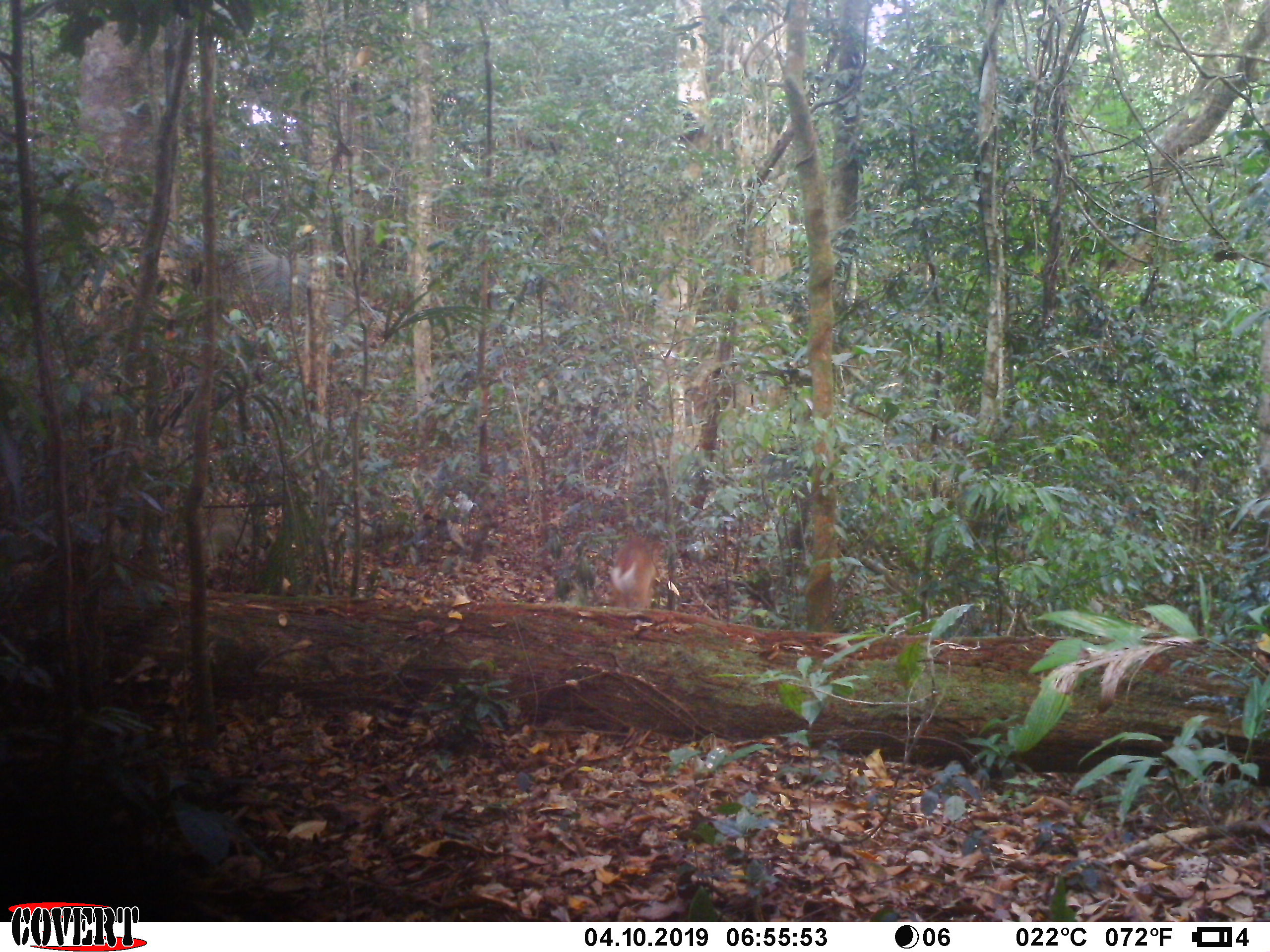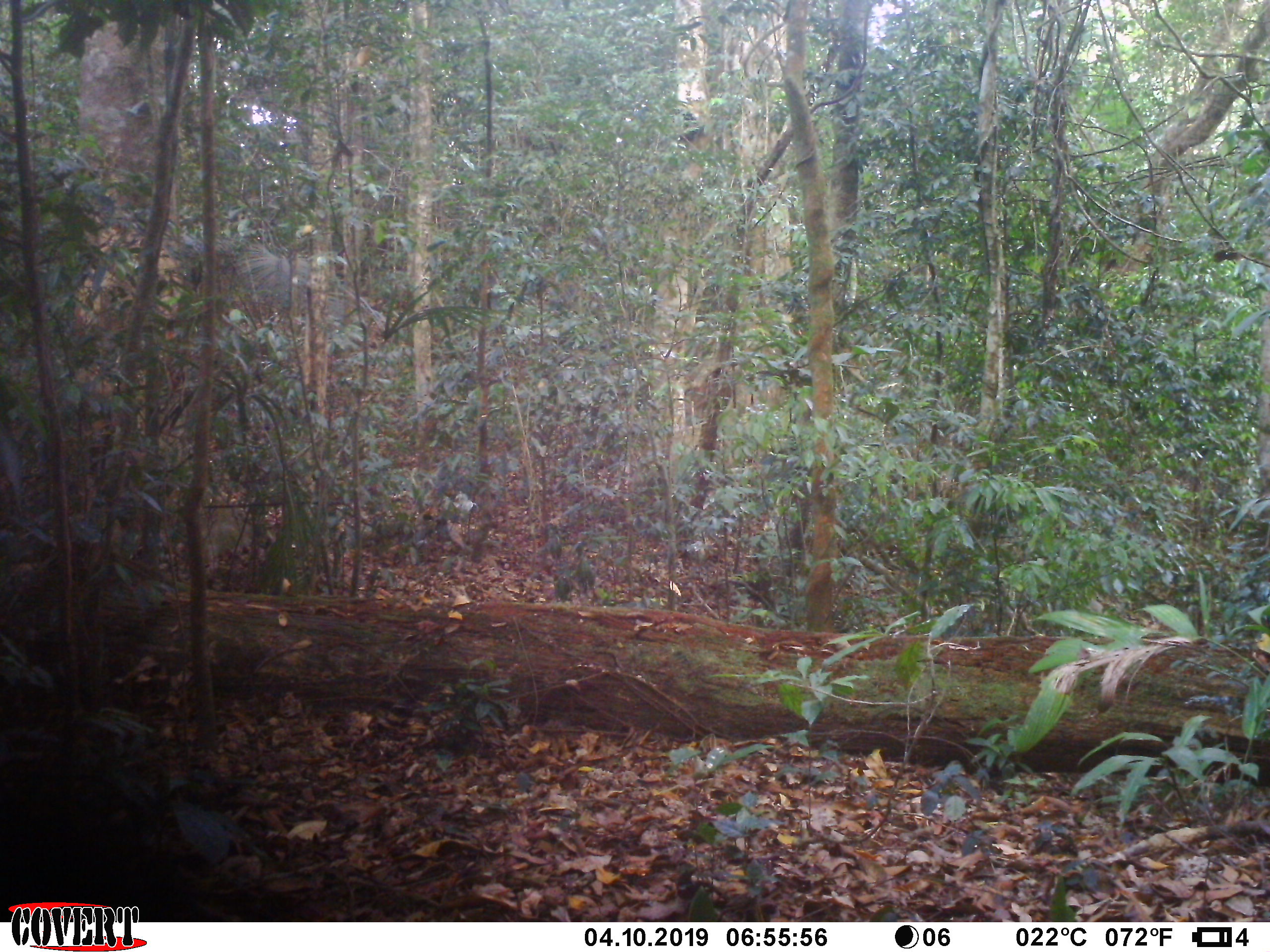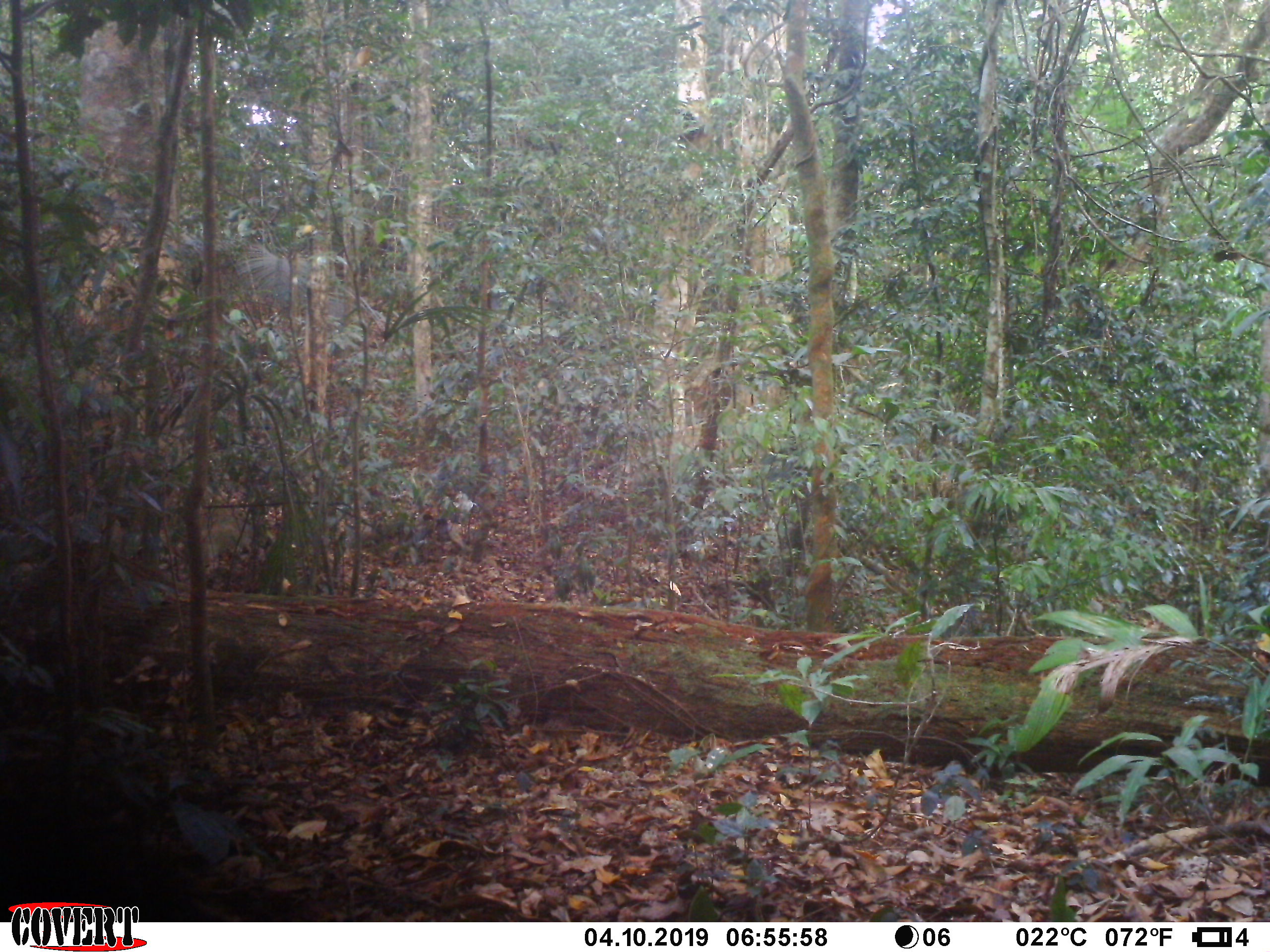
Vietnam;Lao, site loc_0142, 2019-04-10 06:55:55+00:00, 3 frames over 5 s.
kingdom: Animalia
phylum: Chordata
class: Mammalia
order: Artiodactyla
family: Cervidae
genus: Muntiacus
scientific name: Muntiacus vuquangensis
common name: large-antlered muntjac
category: large antlered muntjac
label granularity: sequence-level